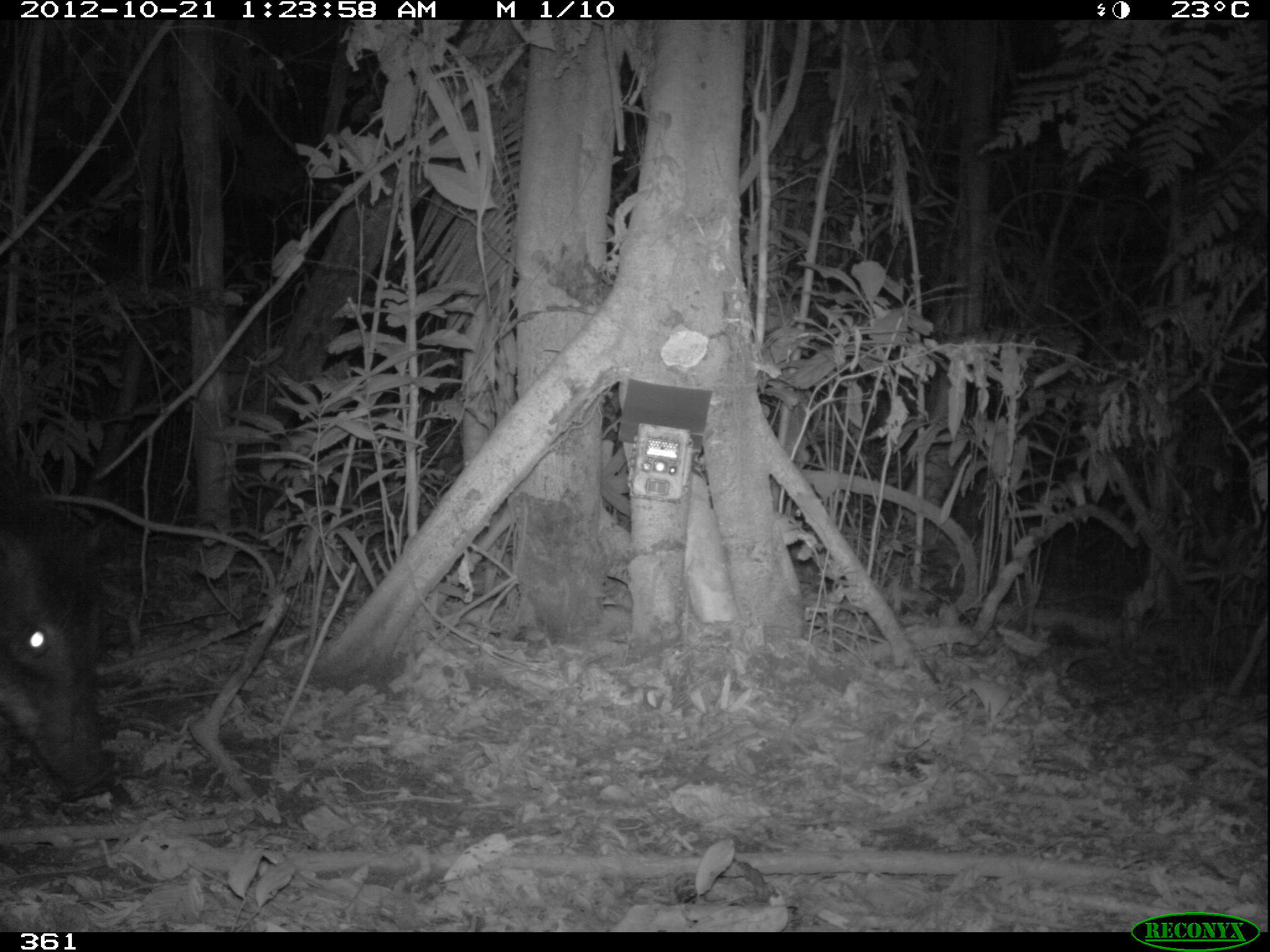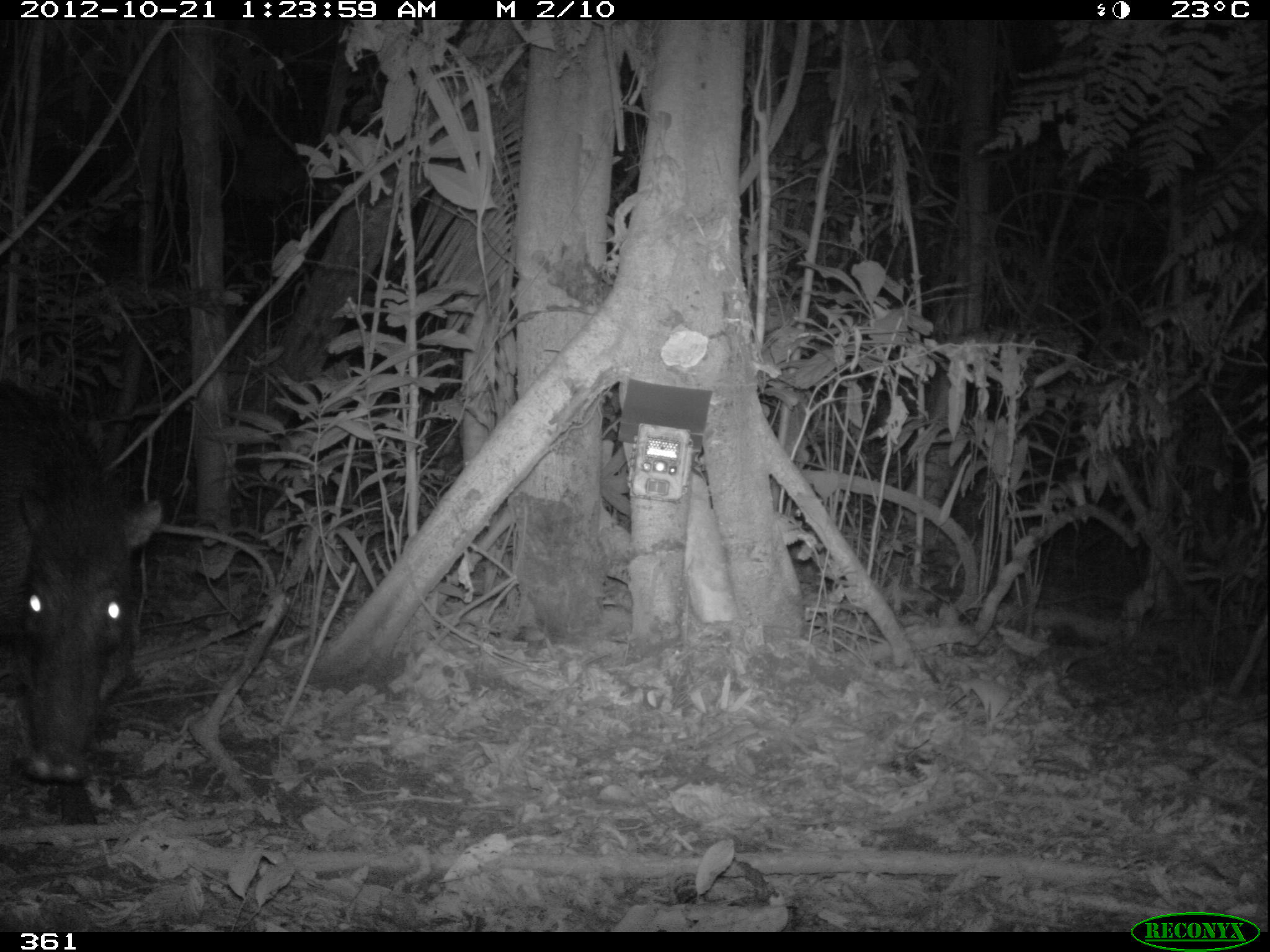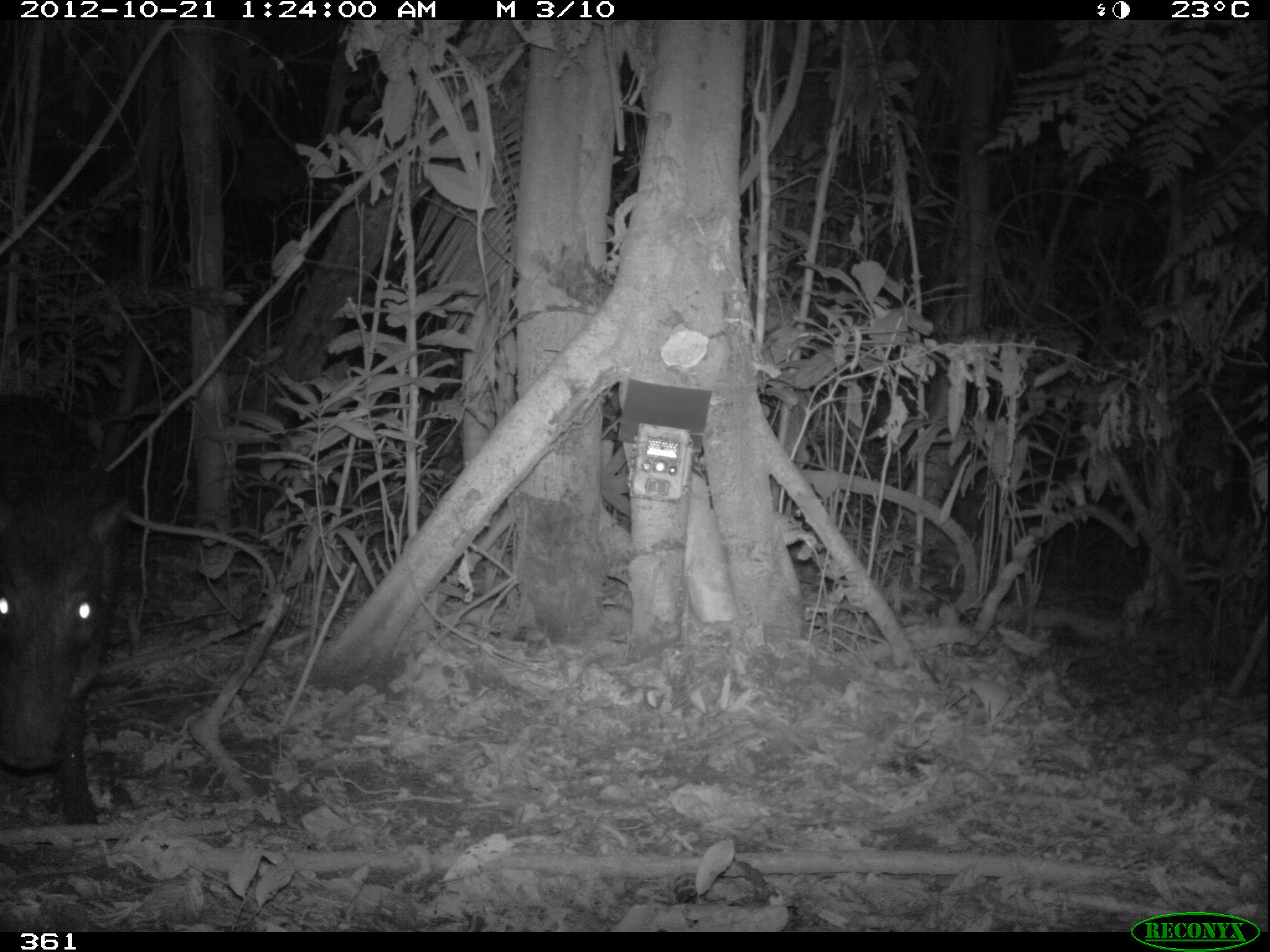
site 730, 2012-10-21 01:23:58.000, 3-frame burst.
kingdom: Animalia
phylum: Chordata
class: Mammalia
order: Artiodactyla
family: Tayassuidae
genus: Tayassu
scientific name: Tayassu pecari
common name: white-lipped peccary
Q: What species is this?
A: Tayassu pecari (white-lipped peccary).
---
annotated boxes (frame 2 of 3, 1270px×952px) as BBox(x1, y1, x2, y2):
tayassu pecari: BBox(0, 377, 162, 783)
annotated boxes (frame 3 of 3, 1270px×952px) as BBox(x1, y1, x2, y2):
tayassu pecari: BBox(1, 391, 125, 826)